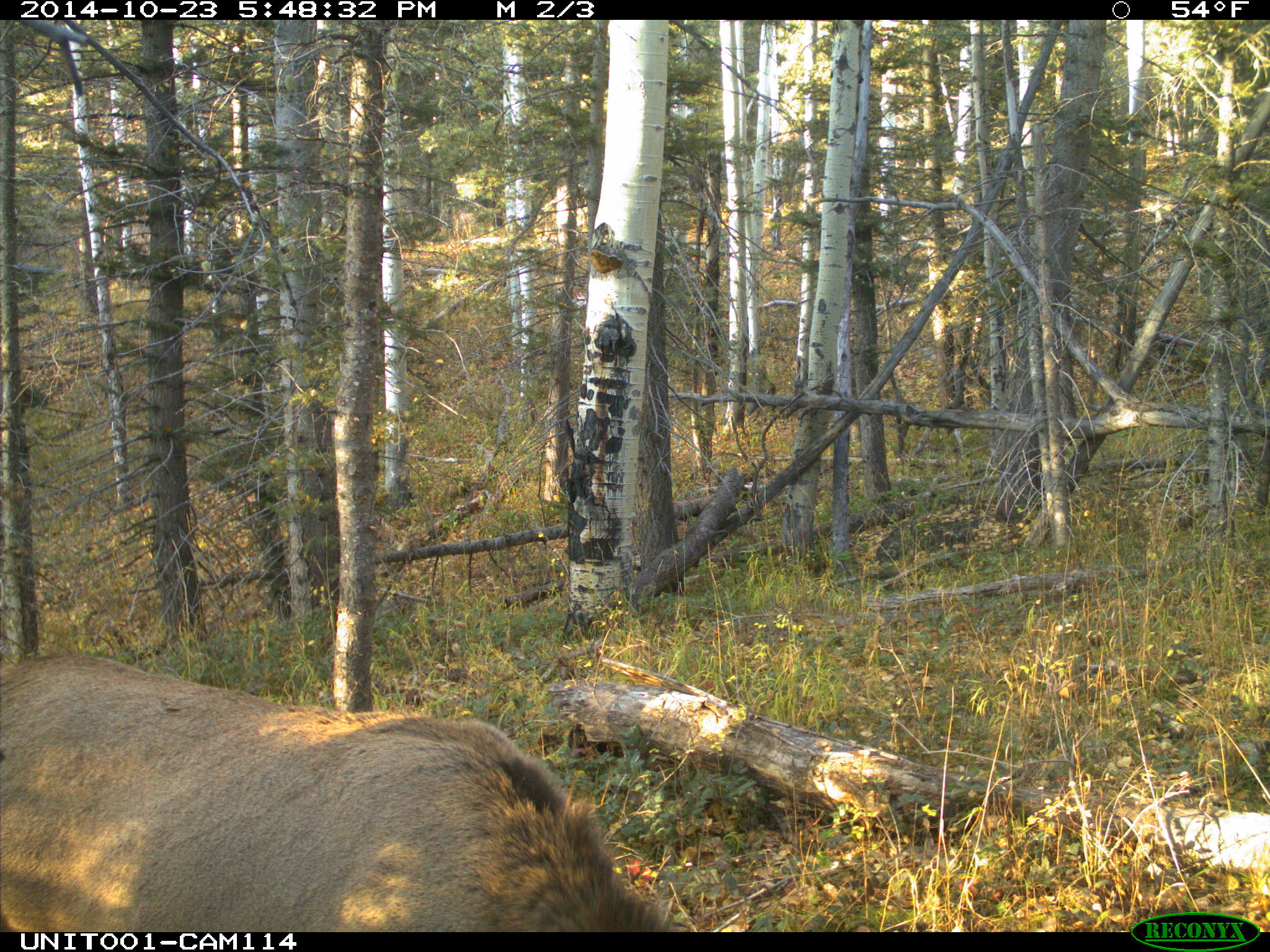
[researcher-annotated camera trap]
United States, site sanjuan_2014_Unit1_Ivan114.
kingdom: Animalia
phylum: Chordata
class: Mammalia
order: Artiodactyla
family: Cervidae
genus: Cervus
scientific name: Cervus elaphus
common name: red deer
Cervus elaphus (red deer).